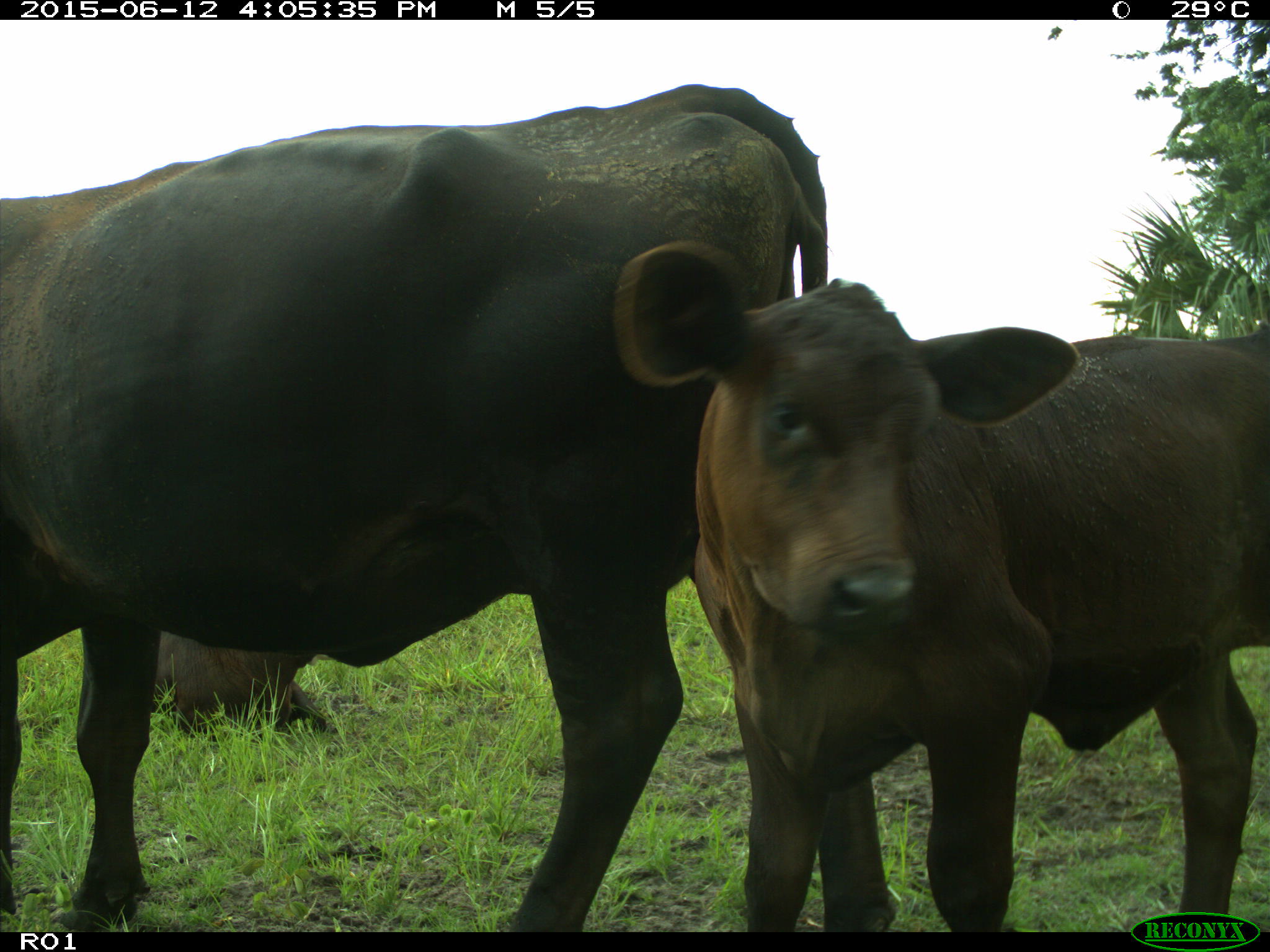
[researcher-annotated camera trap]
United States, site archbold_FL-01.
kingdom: Animalia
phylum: Chordata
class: Mammalia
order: Artiodactyla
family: Bovidae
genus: Bos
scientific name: Bos taurus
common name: domestic cow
Bos taurus (domestic cow).